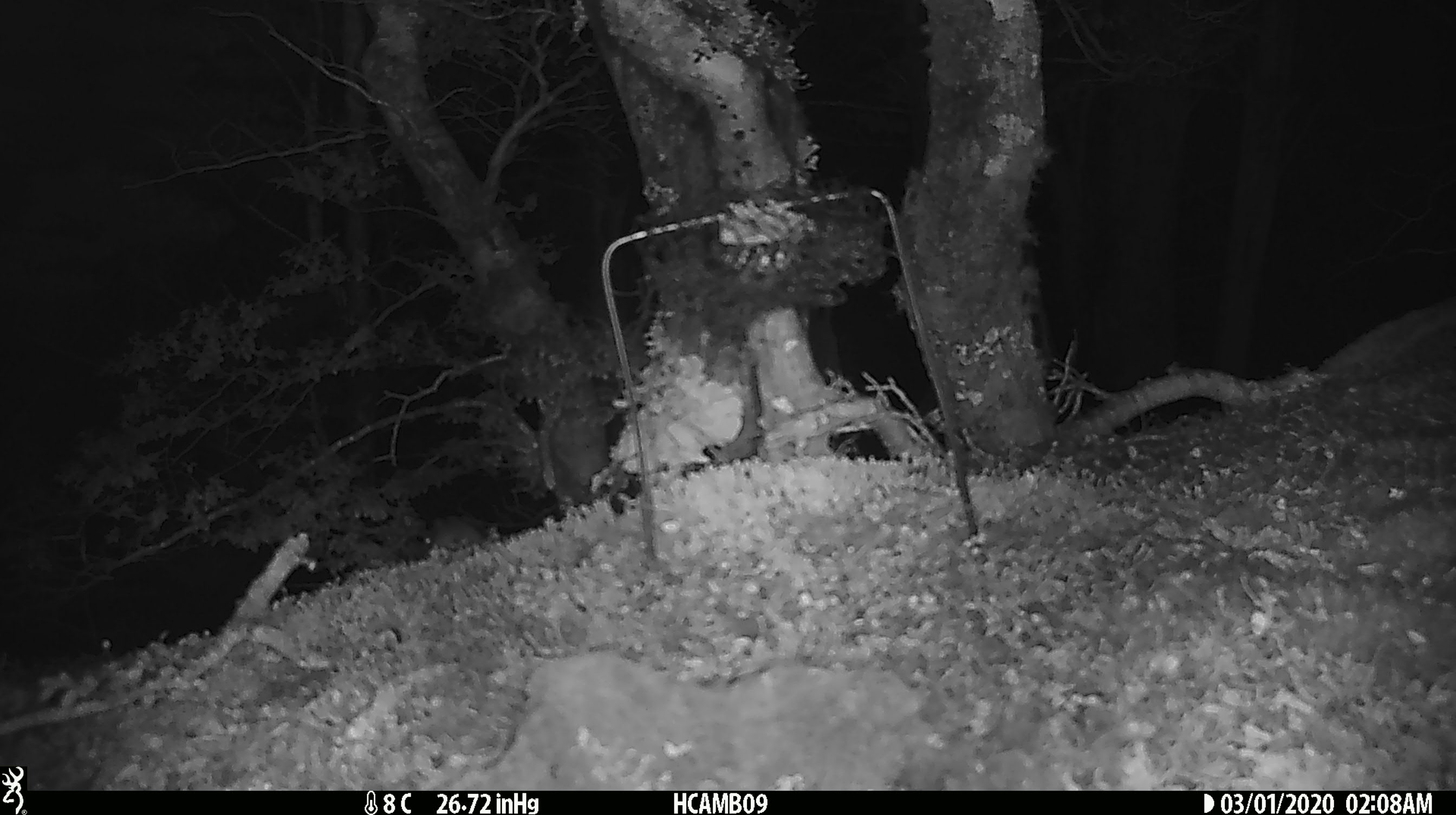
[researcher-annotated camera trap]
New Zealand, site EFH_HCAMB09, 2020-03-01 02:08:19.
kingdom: Animalia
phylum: Chordata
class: Mammalia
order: Rodentia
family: Muridae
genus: Mus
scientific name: Mus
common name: mouse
Mouse (Mus).